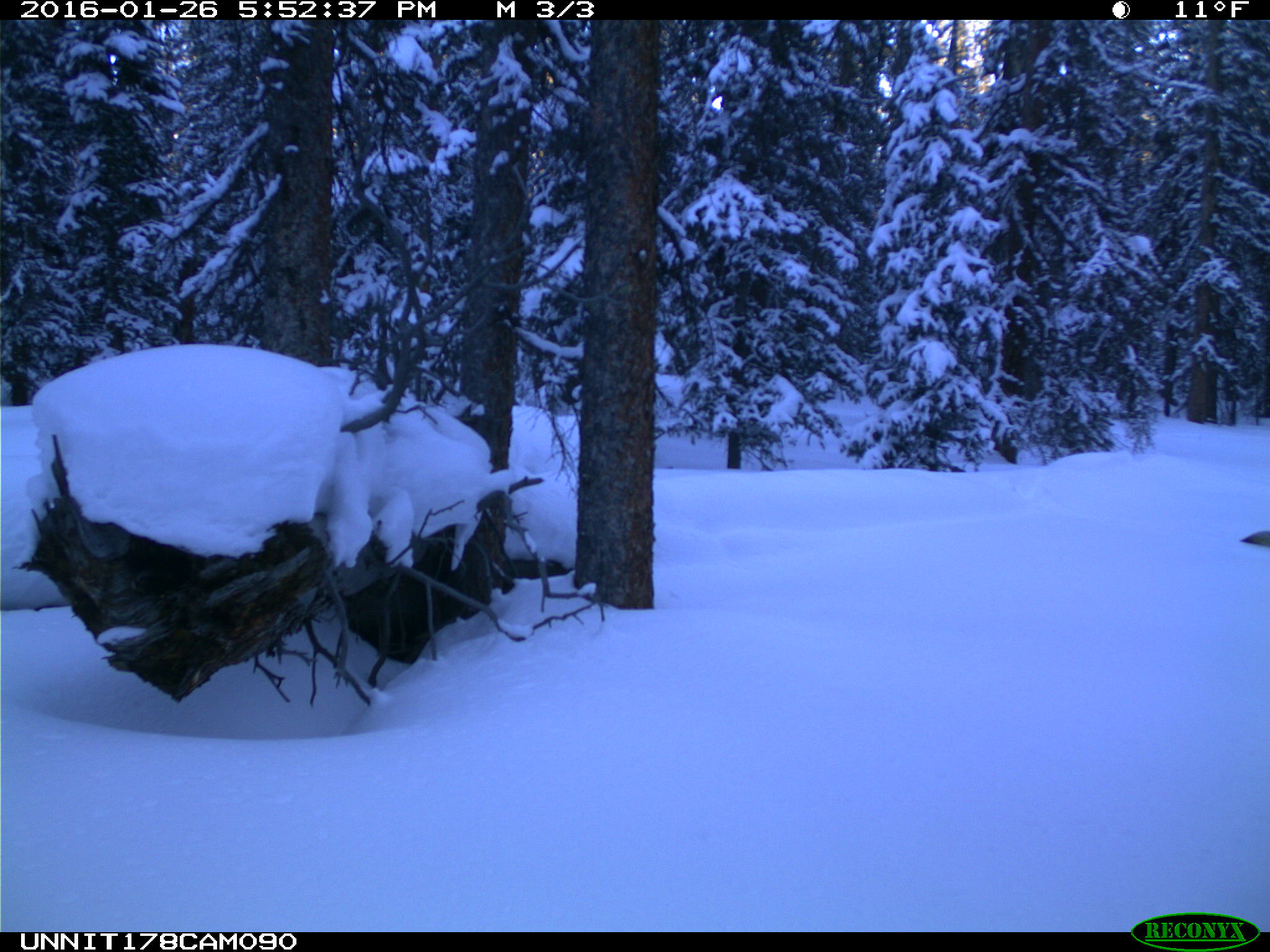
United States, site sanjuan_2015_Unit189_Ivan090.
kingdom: Animalia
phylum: Chordata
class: Mammalia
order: Carnivora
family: Canidae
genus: Canis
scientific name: Canis latrans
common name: coyote